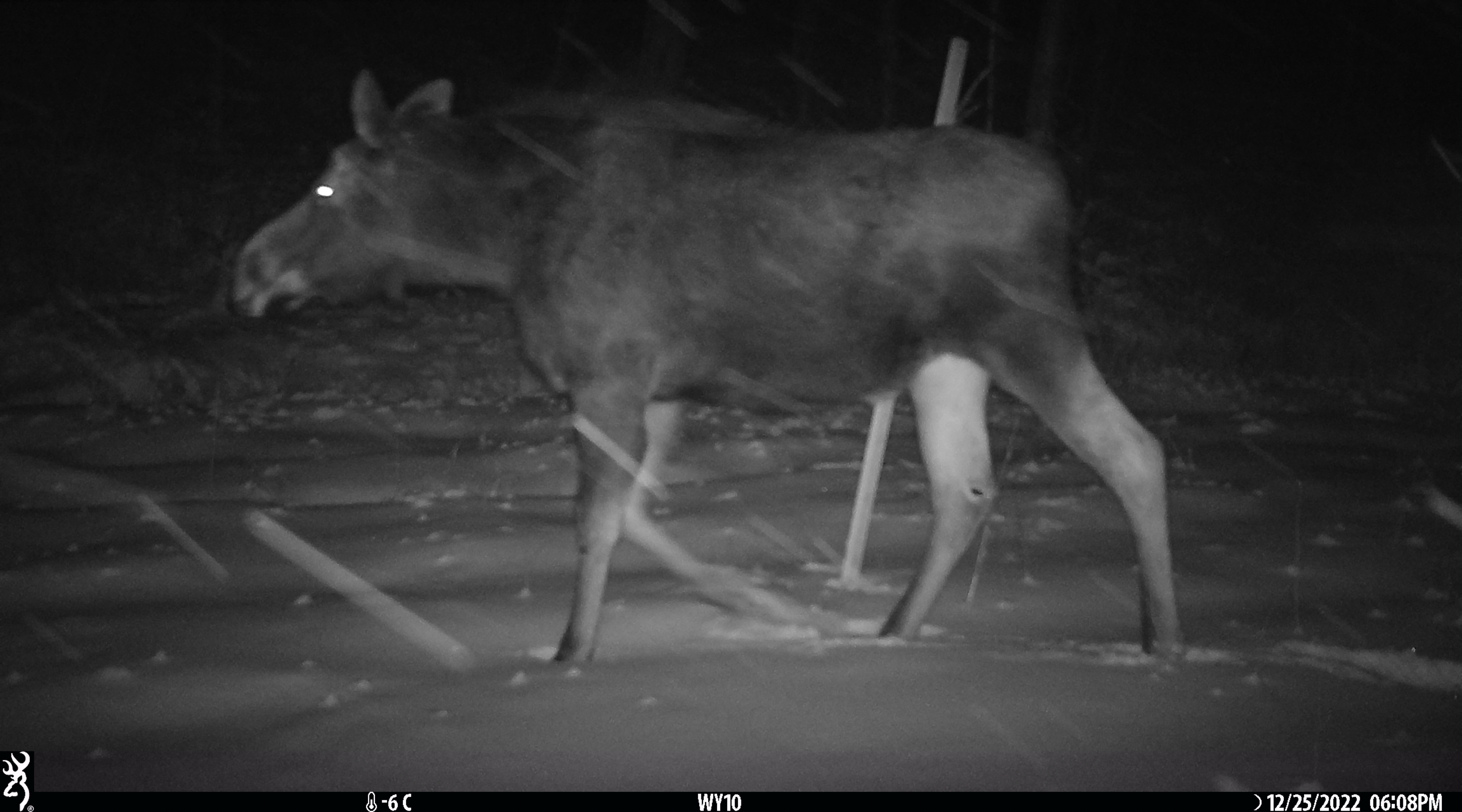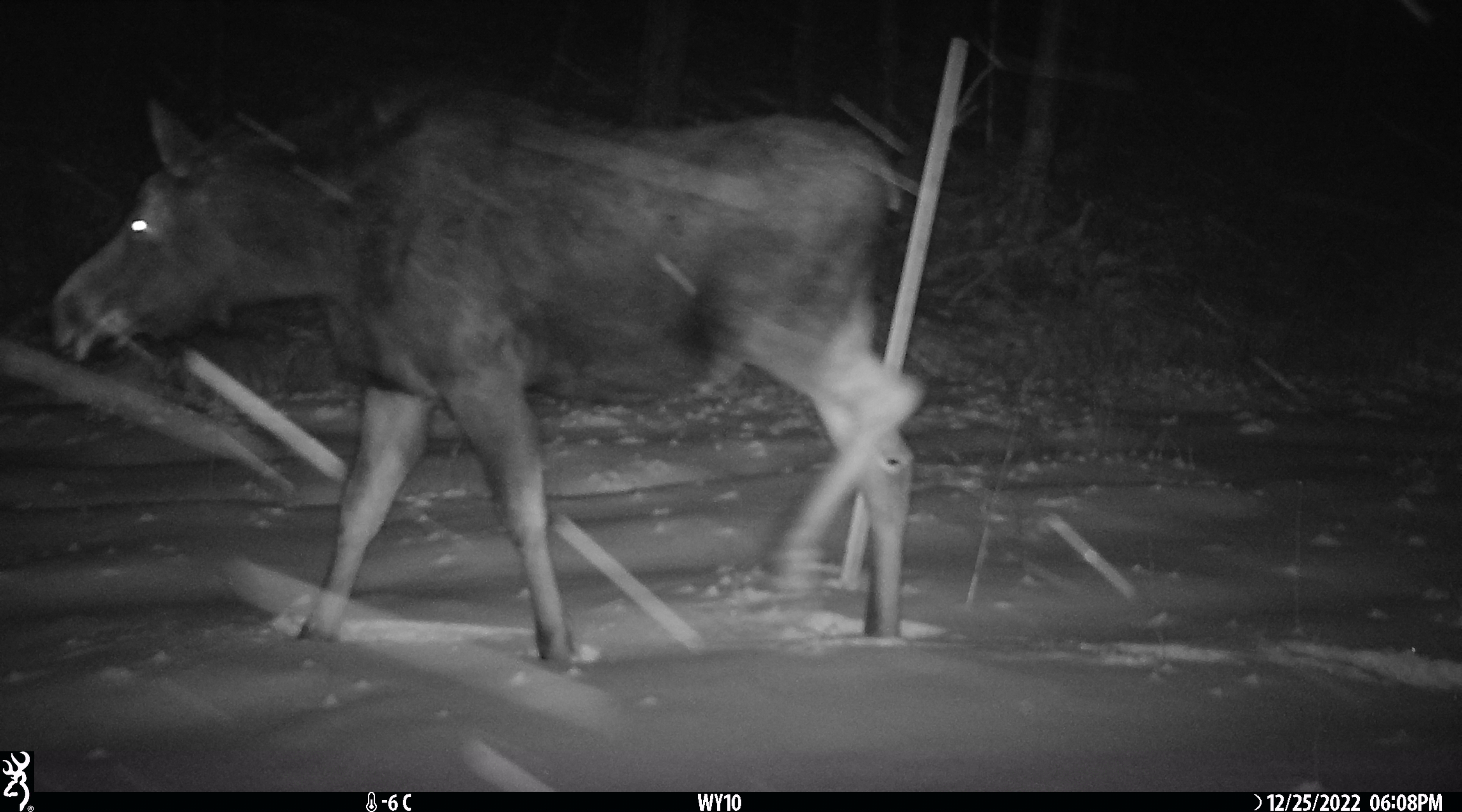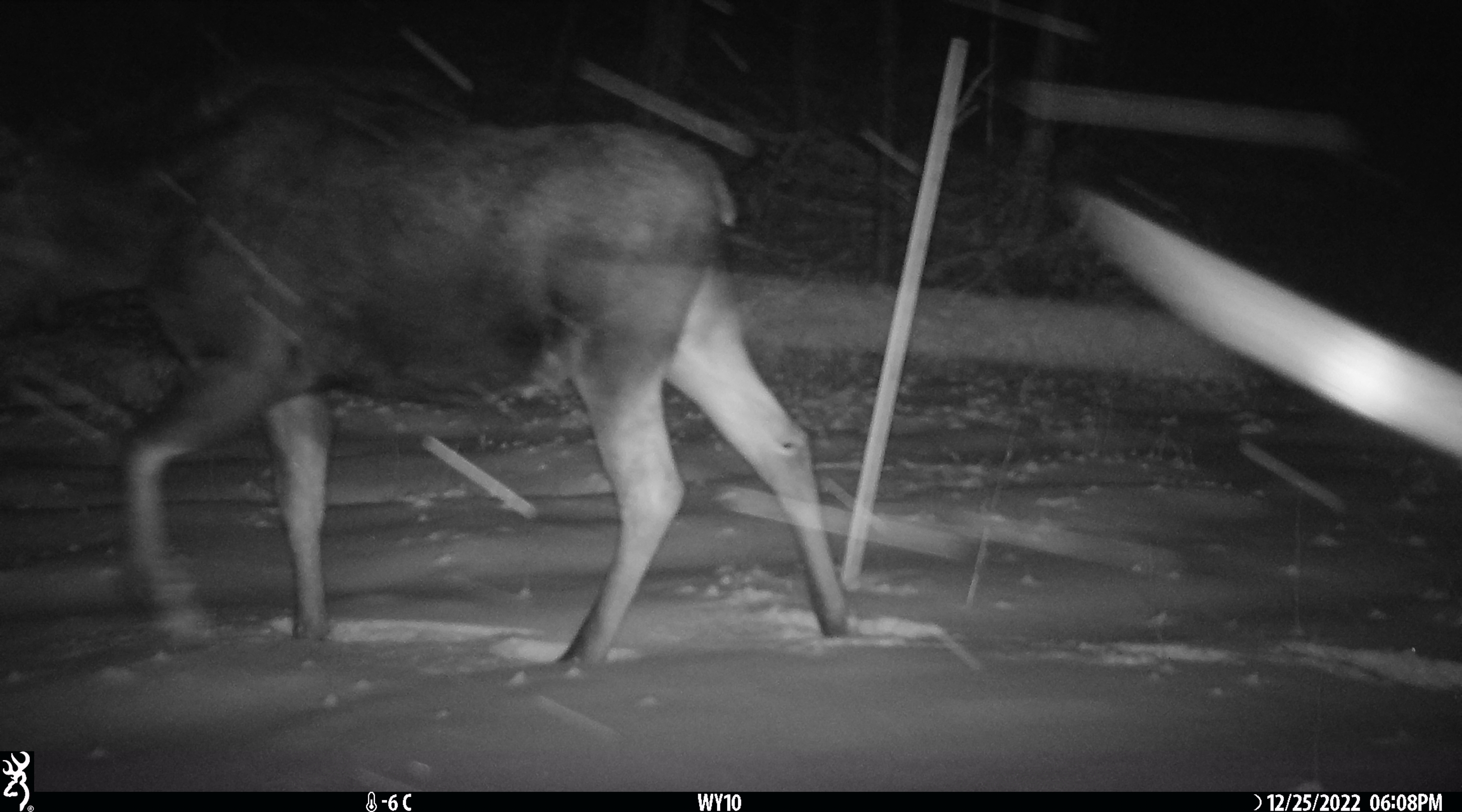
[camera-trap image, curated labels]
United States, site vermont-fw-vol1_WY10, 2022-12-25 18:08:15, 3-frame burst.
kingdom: Animalia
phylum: Chordata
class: Mammalia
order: Artiodactyla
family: Cervidae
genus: Alces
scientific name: Alces alces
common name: moose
Moose (Alces alces).